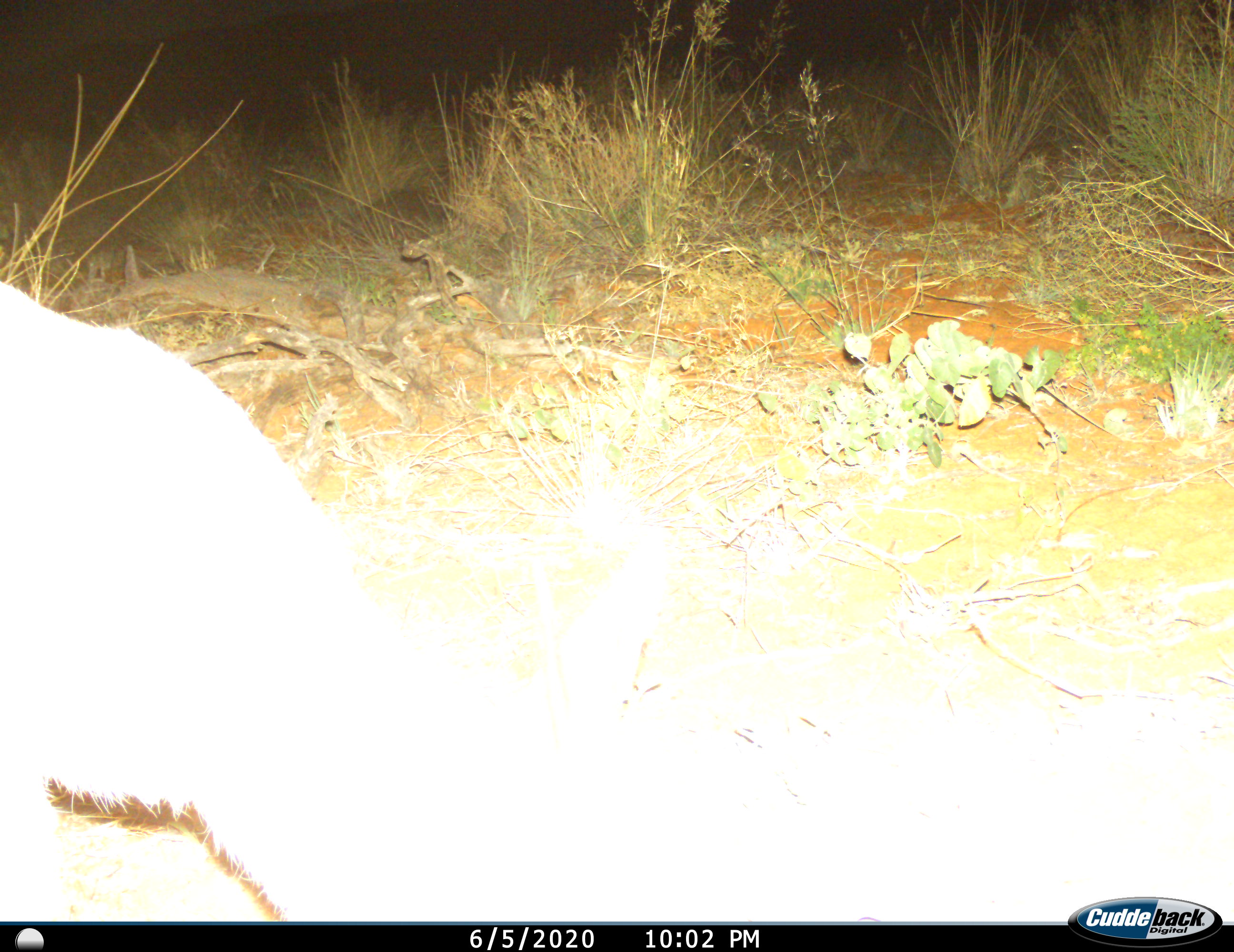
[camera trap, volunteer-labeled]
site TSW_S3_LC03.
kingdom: Animalia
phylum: Chordata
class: Mammalia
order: Artiodactyla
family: Bovidae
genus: Sylvicapra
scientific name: Sylvicapra grimmia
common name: common duiker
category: duikercommongrey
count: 1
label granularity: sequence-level